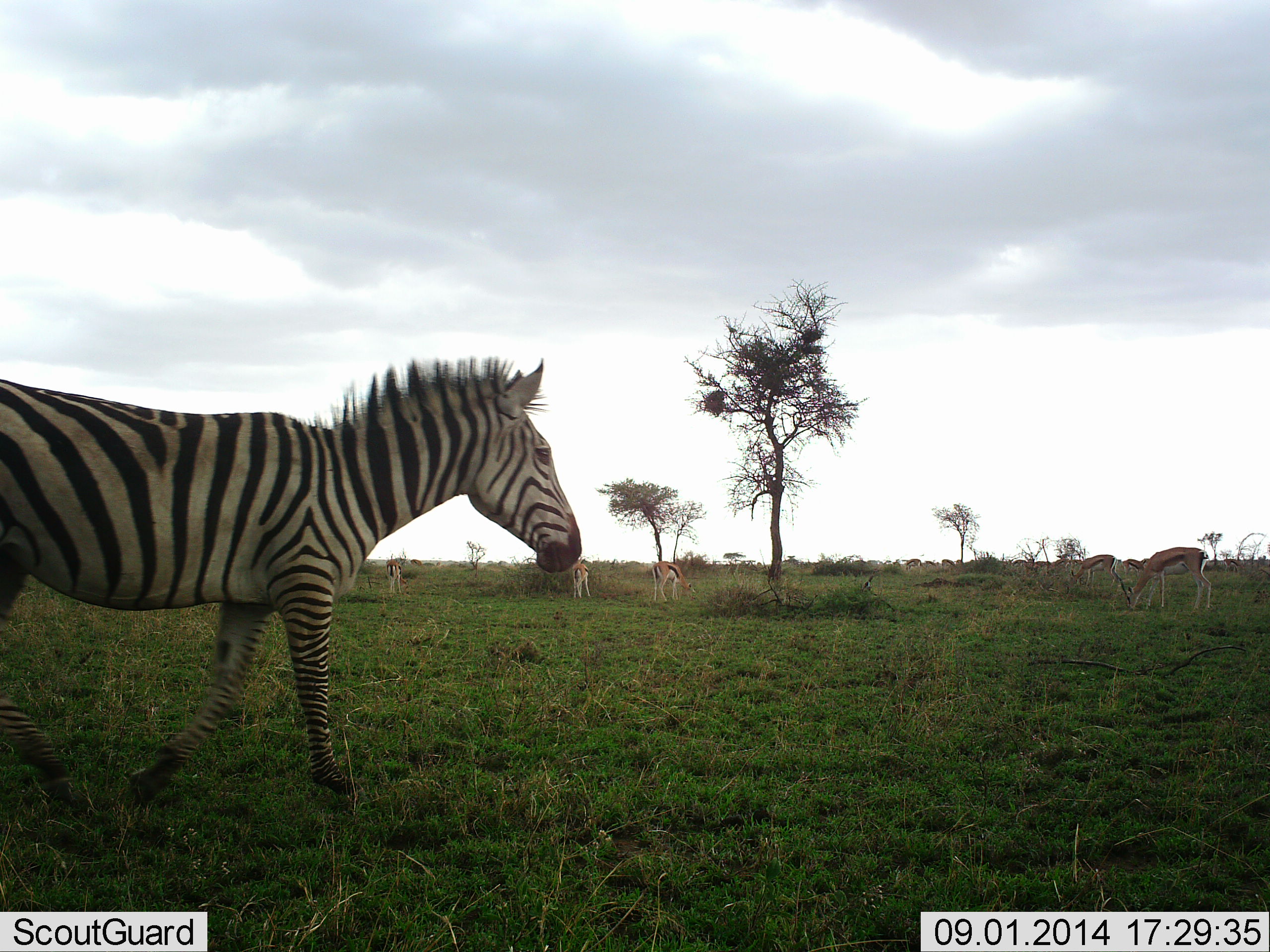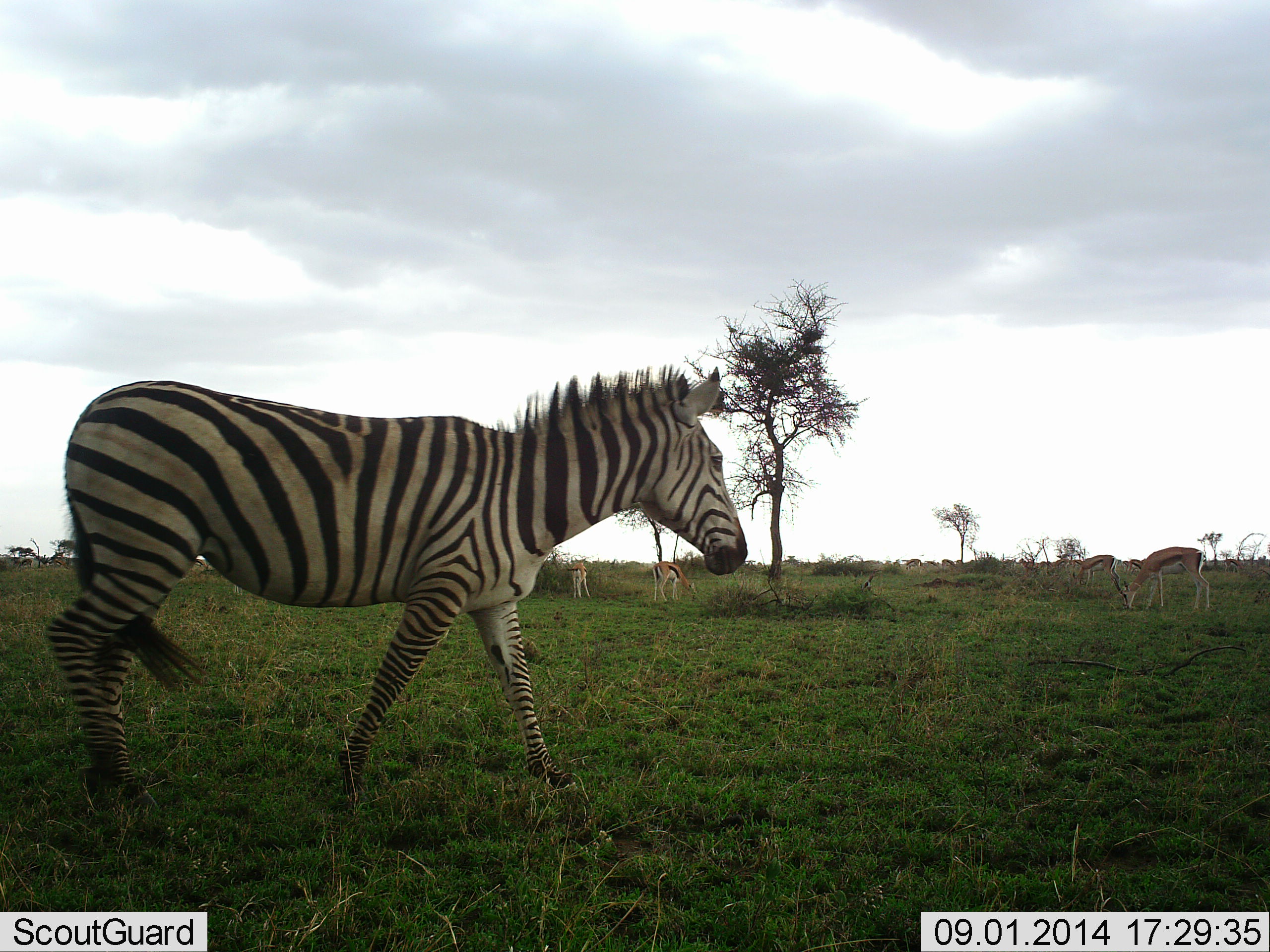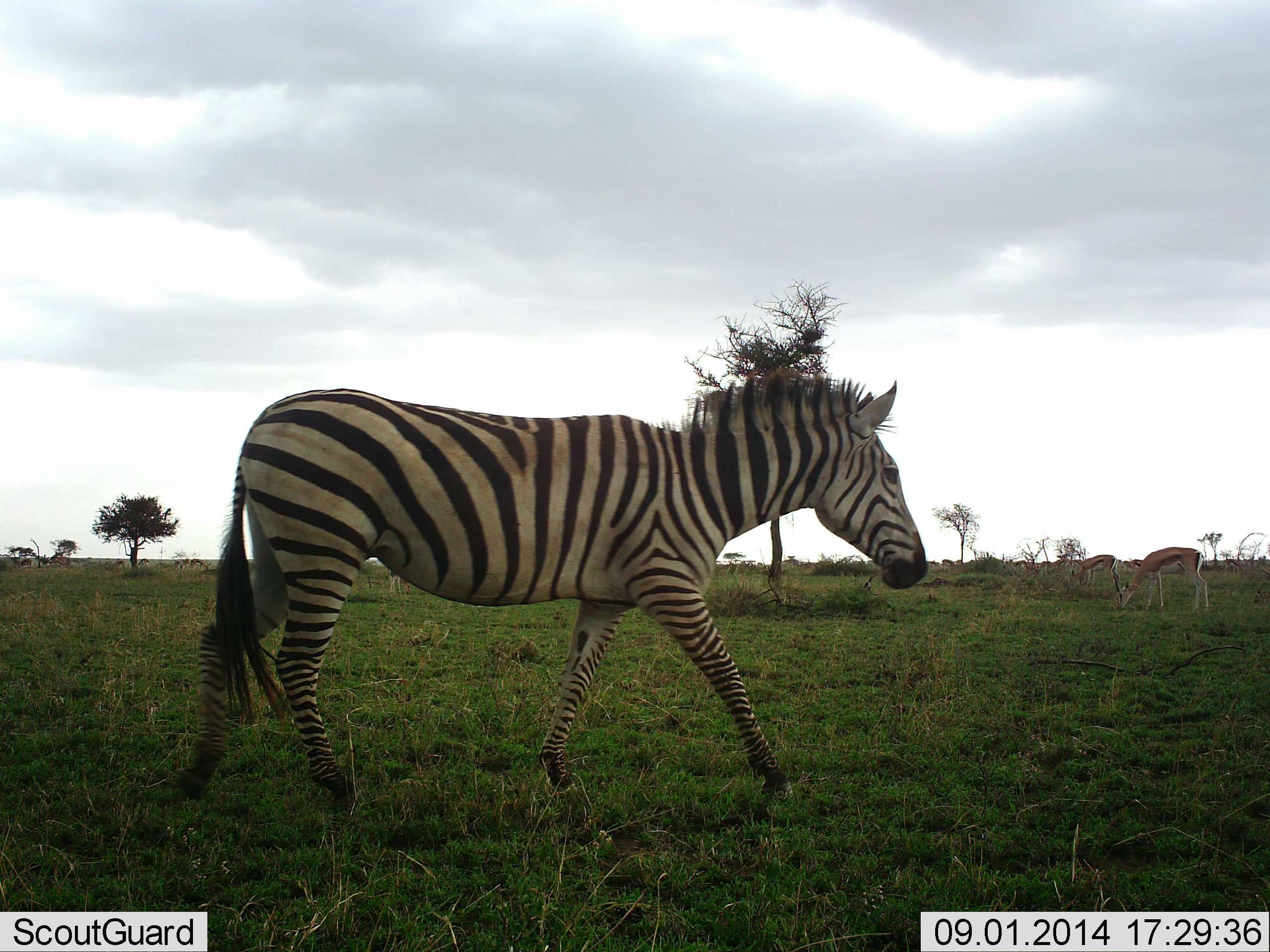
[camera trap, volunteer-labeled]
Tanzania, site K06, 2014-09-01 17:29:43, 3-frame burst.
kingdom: Animalia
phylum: Chordata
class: Mammalia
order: Artiodactyla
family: Bovidae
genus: Eudorcas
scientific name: Eudorcas thomsonii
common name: thomson's gazelle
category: gazellethomsons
Gazellethomsons (thomson's gazelle) (Eudorcas thomsonii), count 6. Behavior (volunteer vote fractions): standing 40%, resting 0%, moving 20%, interacting 0%. Young present (vote fraction): 0%. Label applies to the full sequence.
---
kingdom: Animalia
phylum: Chordata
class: Mammalia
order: Perissodactyla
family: Equidae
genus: Equus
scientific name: Equus quagga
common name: plains zebra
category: zebra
Zebra (plains zebra) (Equus quagga), count 1. Behavior (volunteer vote fractions): standing 8%, resting 0%, moving 100%, interacting 0%. Young present (vote fraction): 0%. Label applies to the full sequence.